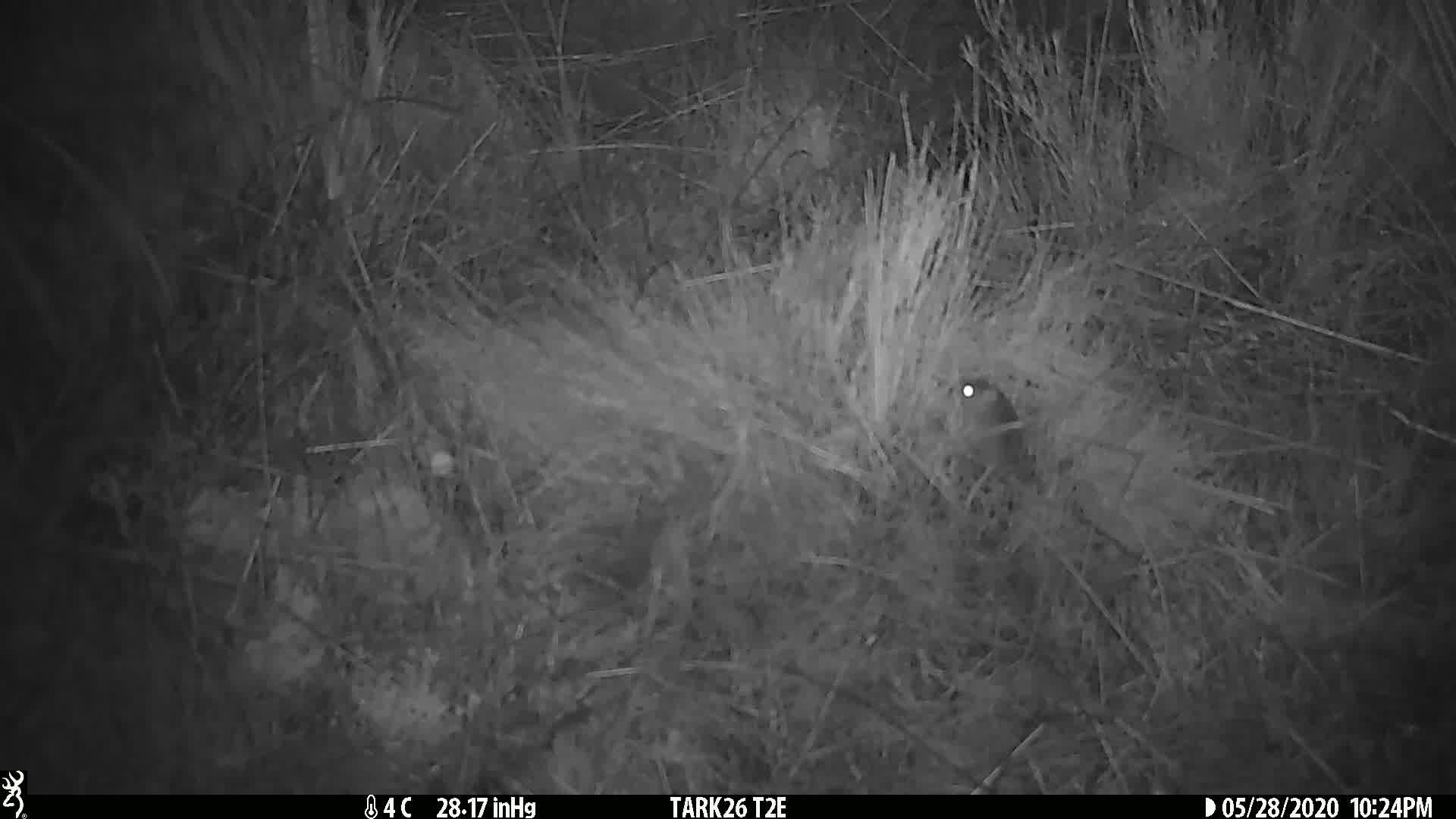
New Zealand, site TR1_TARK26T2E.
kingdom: Animalia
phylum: Chordata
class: Mammalia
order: Rodentia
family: Muridae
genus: Mus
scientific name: Mus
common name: mouse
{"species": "mouse (Mus)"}